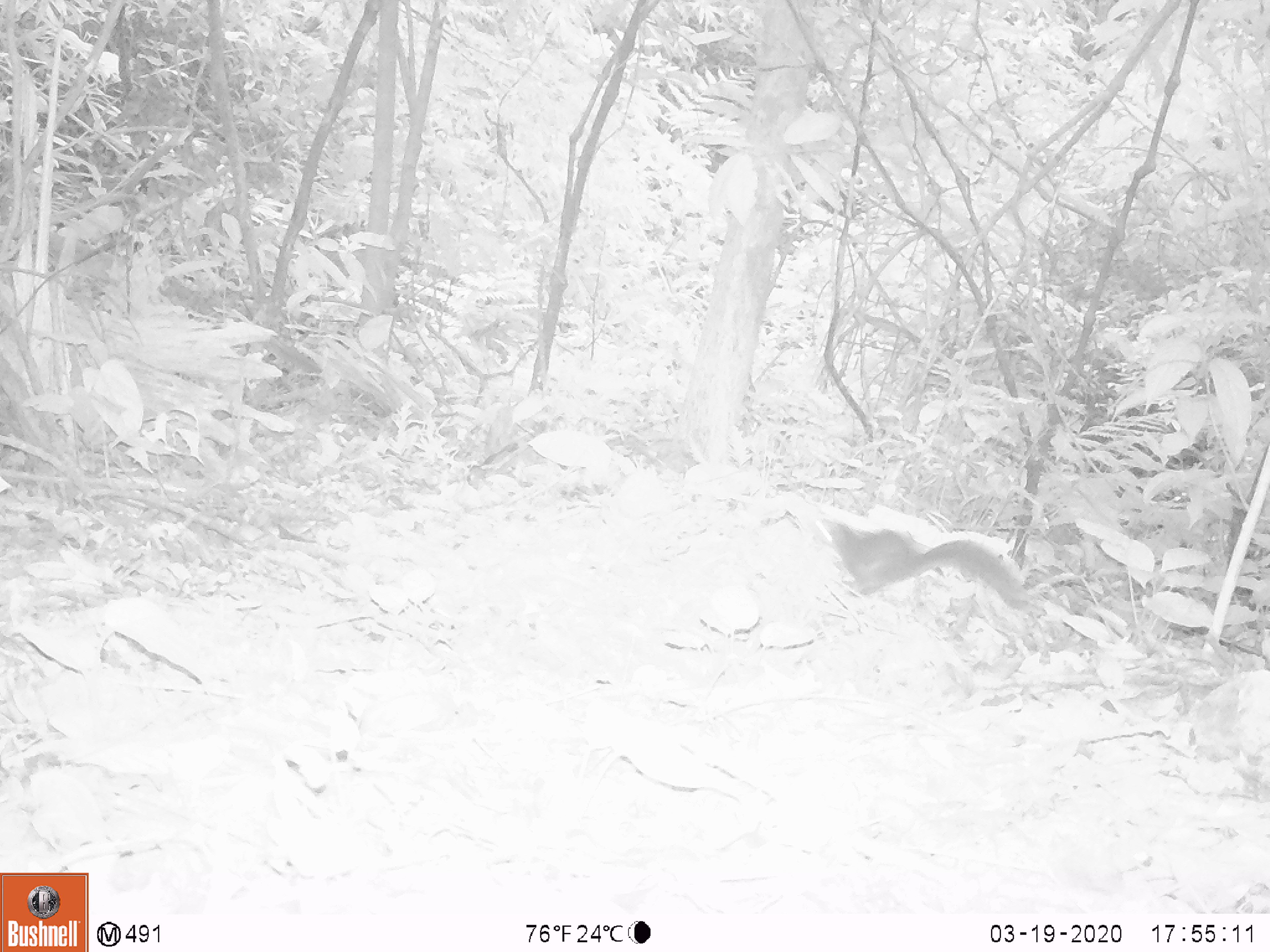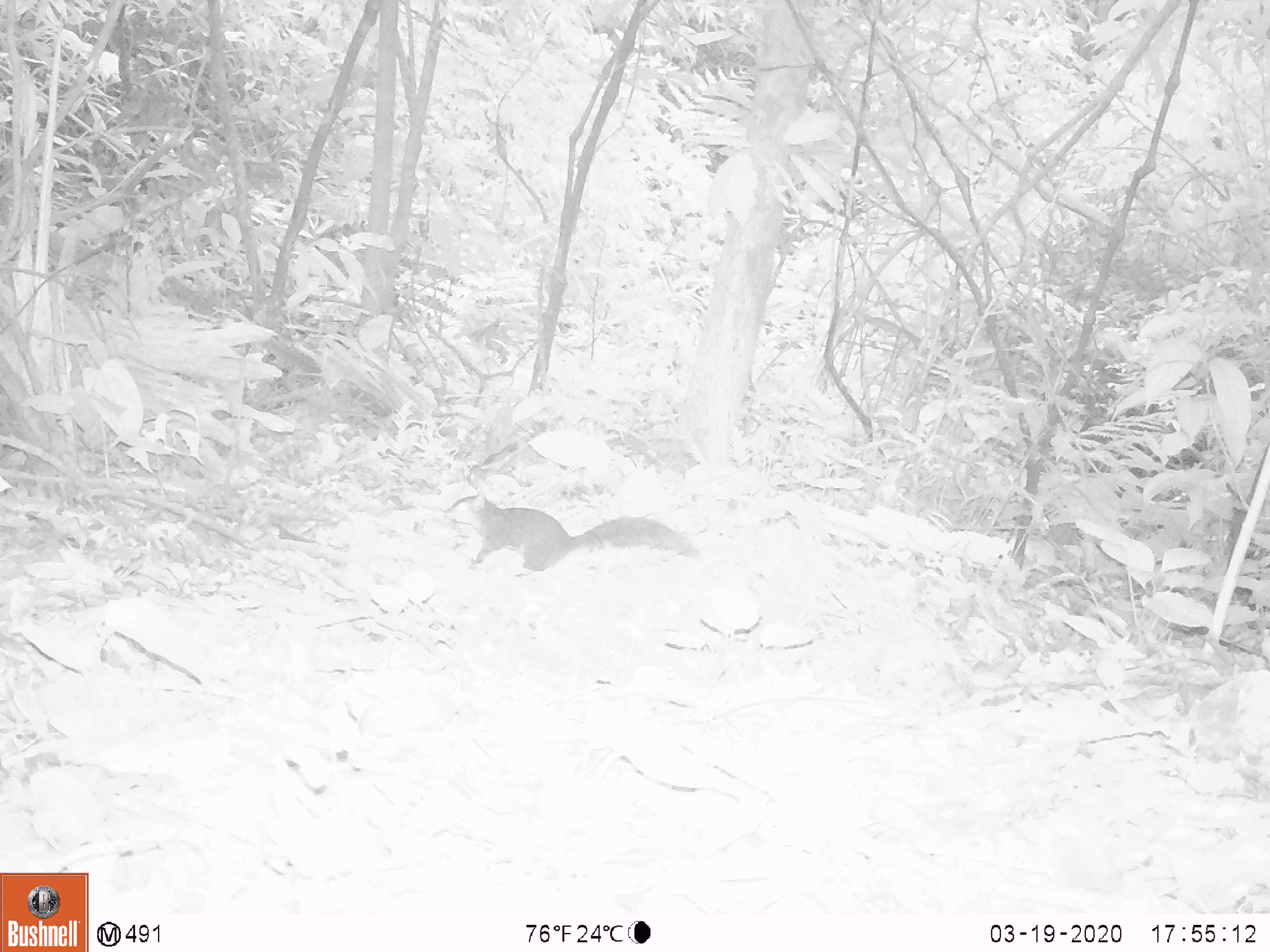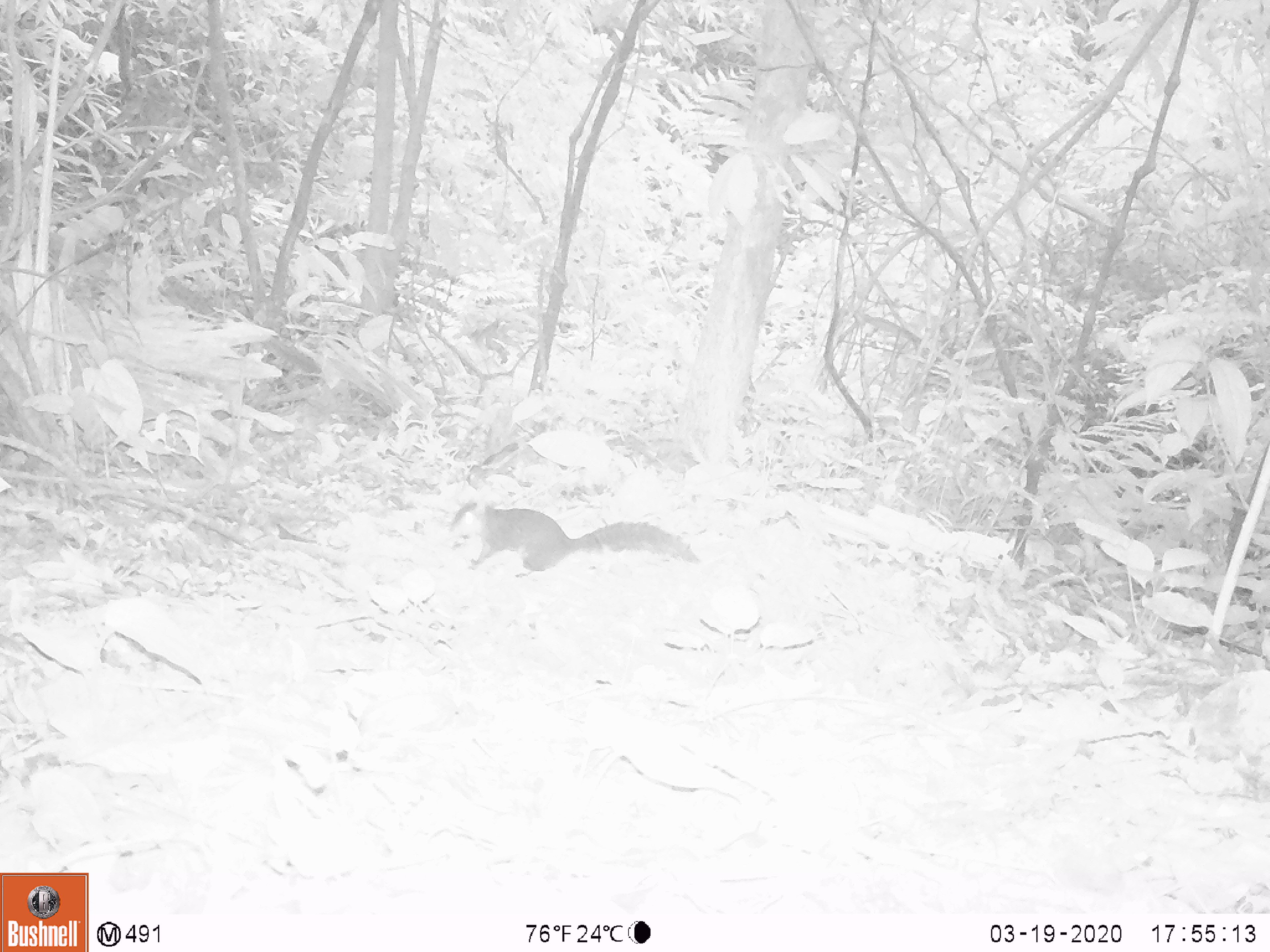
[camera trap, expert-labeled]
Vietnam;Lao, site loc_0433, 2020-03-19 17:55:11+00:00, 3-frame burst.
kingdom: Animalia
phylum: Chordata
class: Mammalia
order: Rodentia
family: Sciuridae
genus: Dremomys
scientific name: Dremomys rufigenis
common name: red-cheeked squirrel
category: red cheeked squirrel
Red cheeked squirrel (red-cheeked squirrel) (Dremomys rufigenis). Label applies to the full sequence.